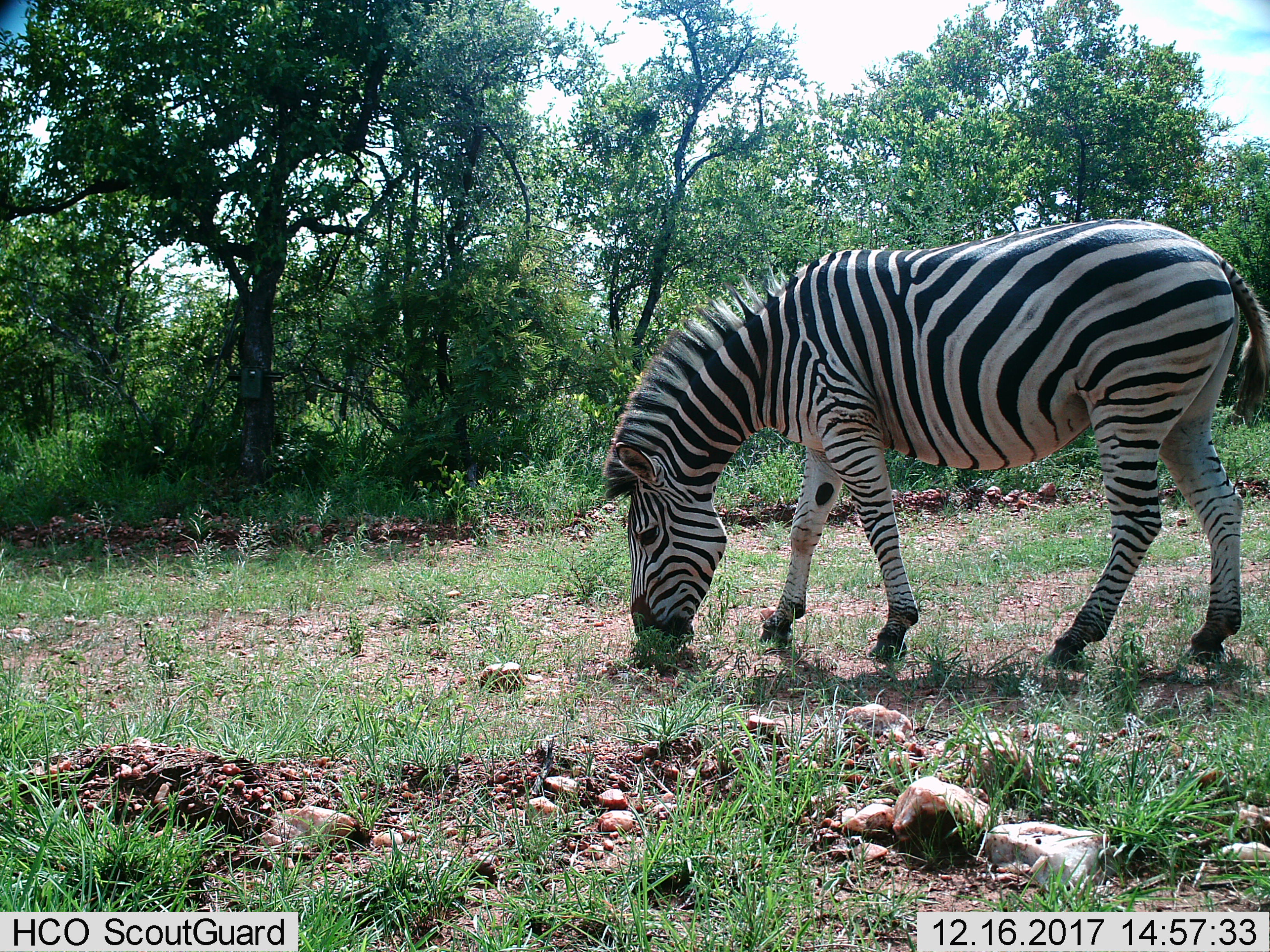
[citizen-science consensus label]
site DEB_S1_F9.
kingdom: Animalia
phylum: Chordata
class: Mammalia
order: Perissodactyla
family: Equidae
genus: Equus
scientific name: Equus quagga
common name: plains zebra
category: zebraplains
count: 1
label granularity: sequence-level